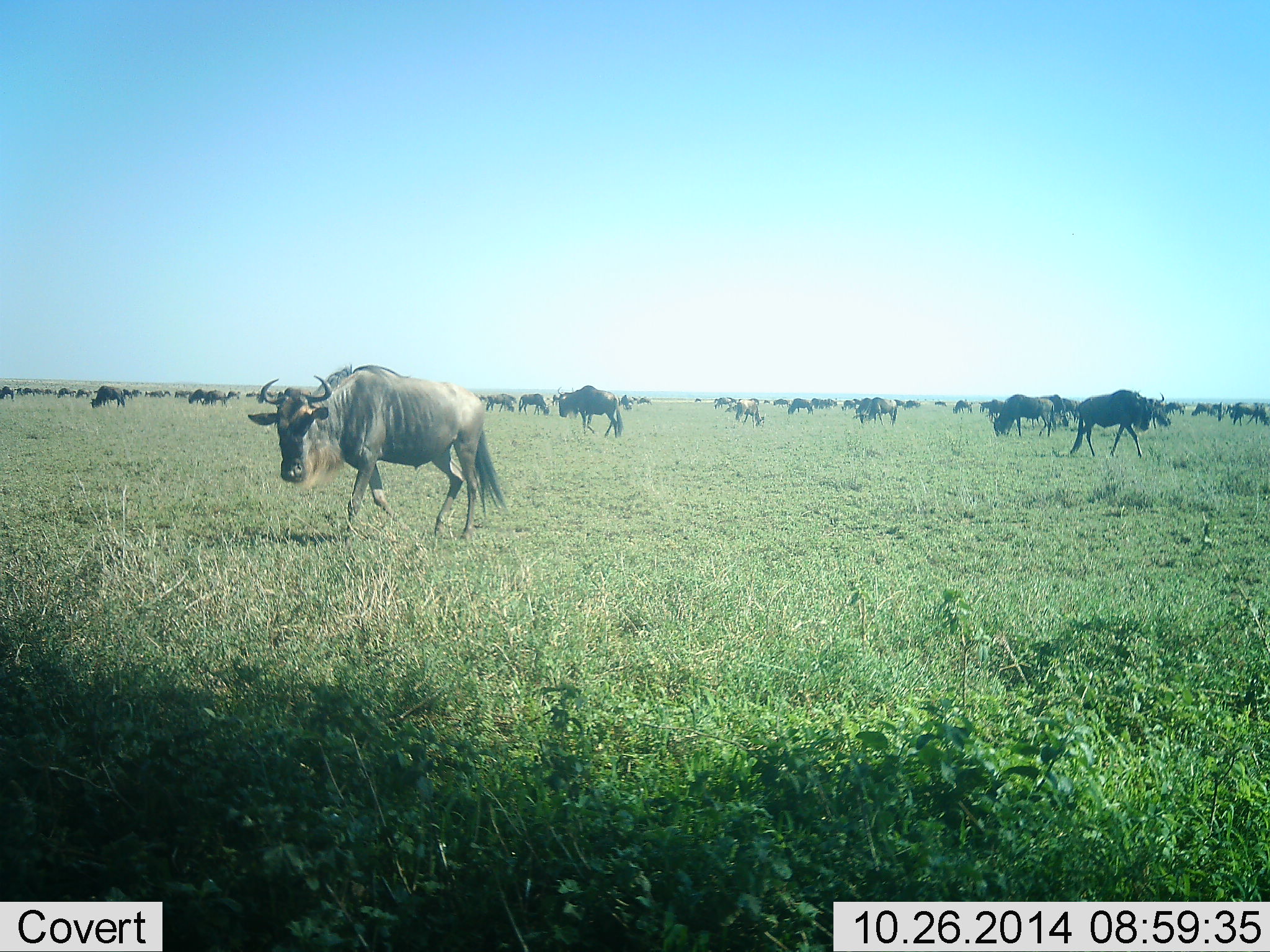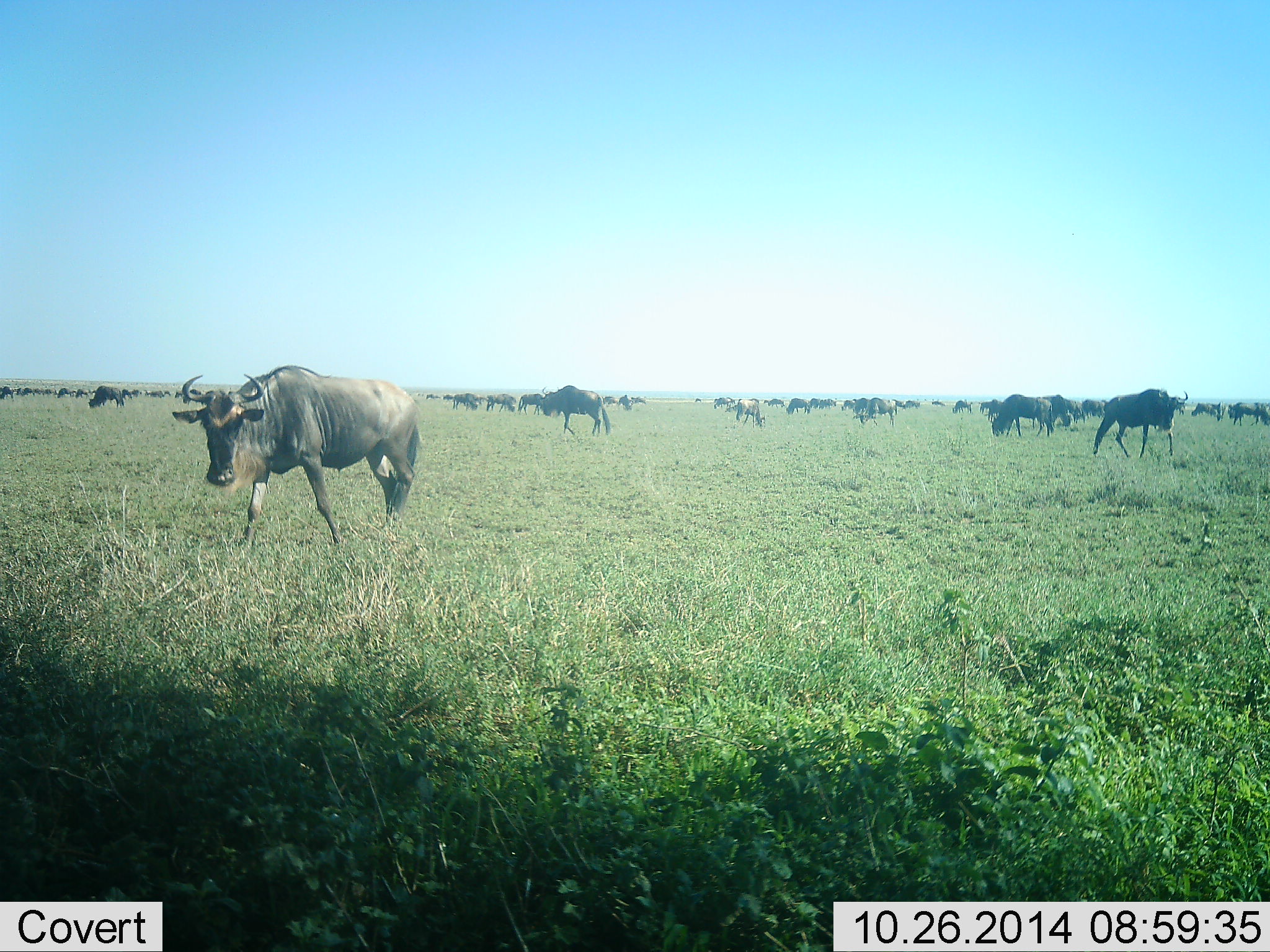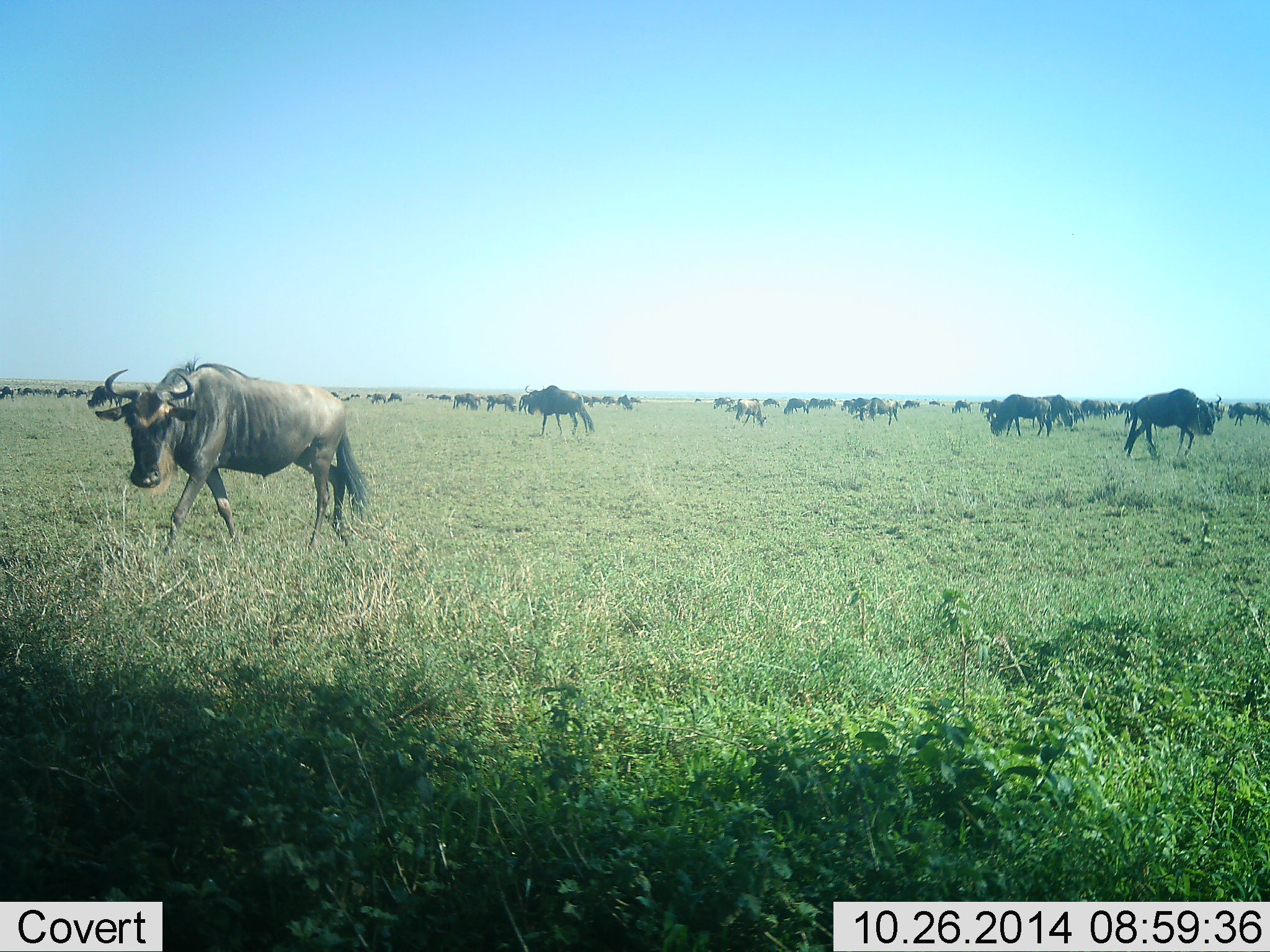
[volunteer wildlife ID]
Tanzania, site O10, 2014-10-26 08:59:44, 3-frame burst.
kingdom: Animalia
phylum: Chordata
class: Mammalia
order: Artiodactyla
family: Bovidae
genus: Connochaetes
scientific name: Connochaetes taurinus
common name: blue wildebeest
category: wildebeest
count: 11-50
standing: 60%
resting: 0%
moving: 100%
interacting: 20%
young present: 0%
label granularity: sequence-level